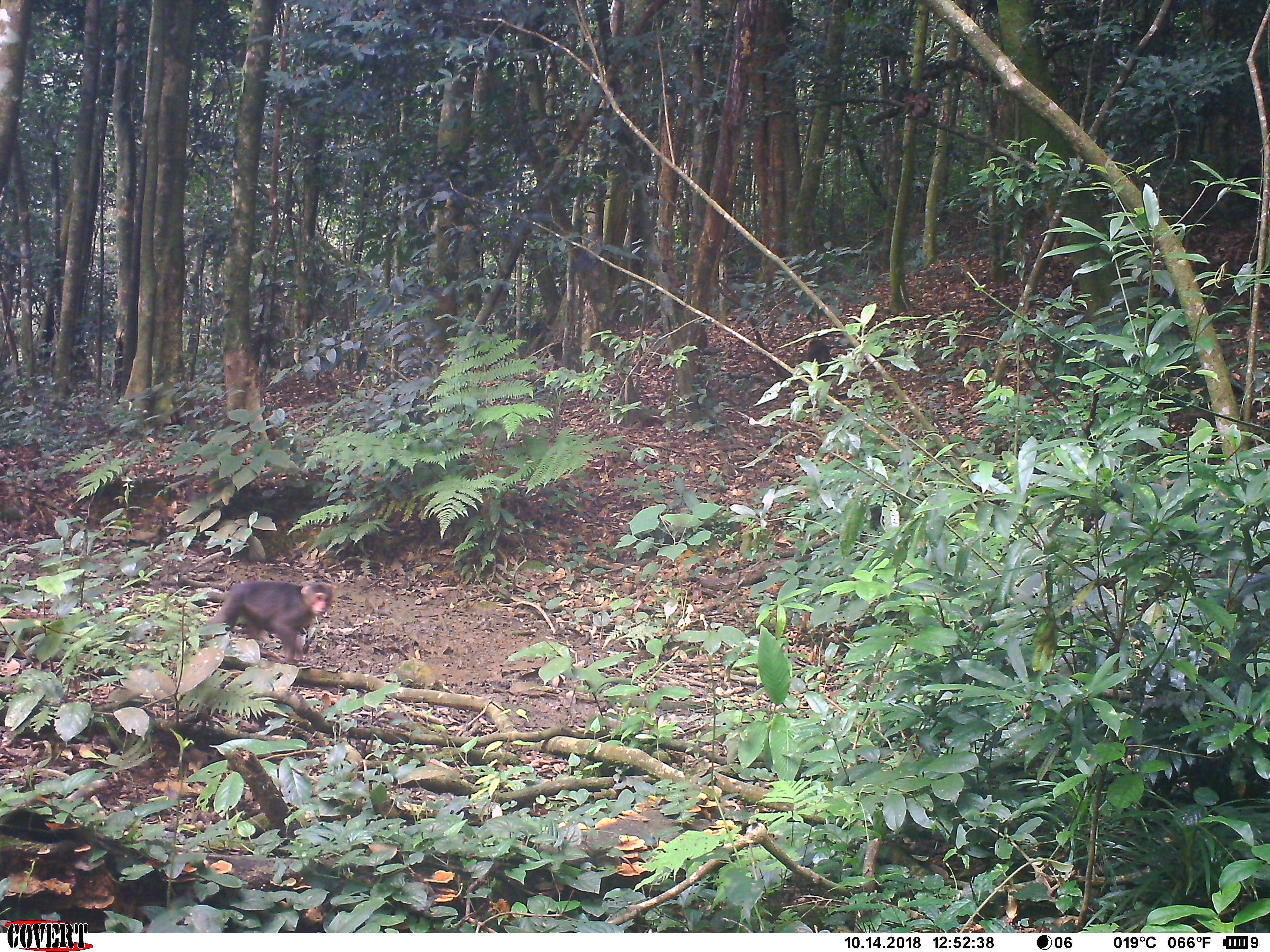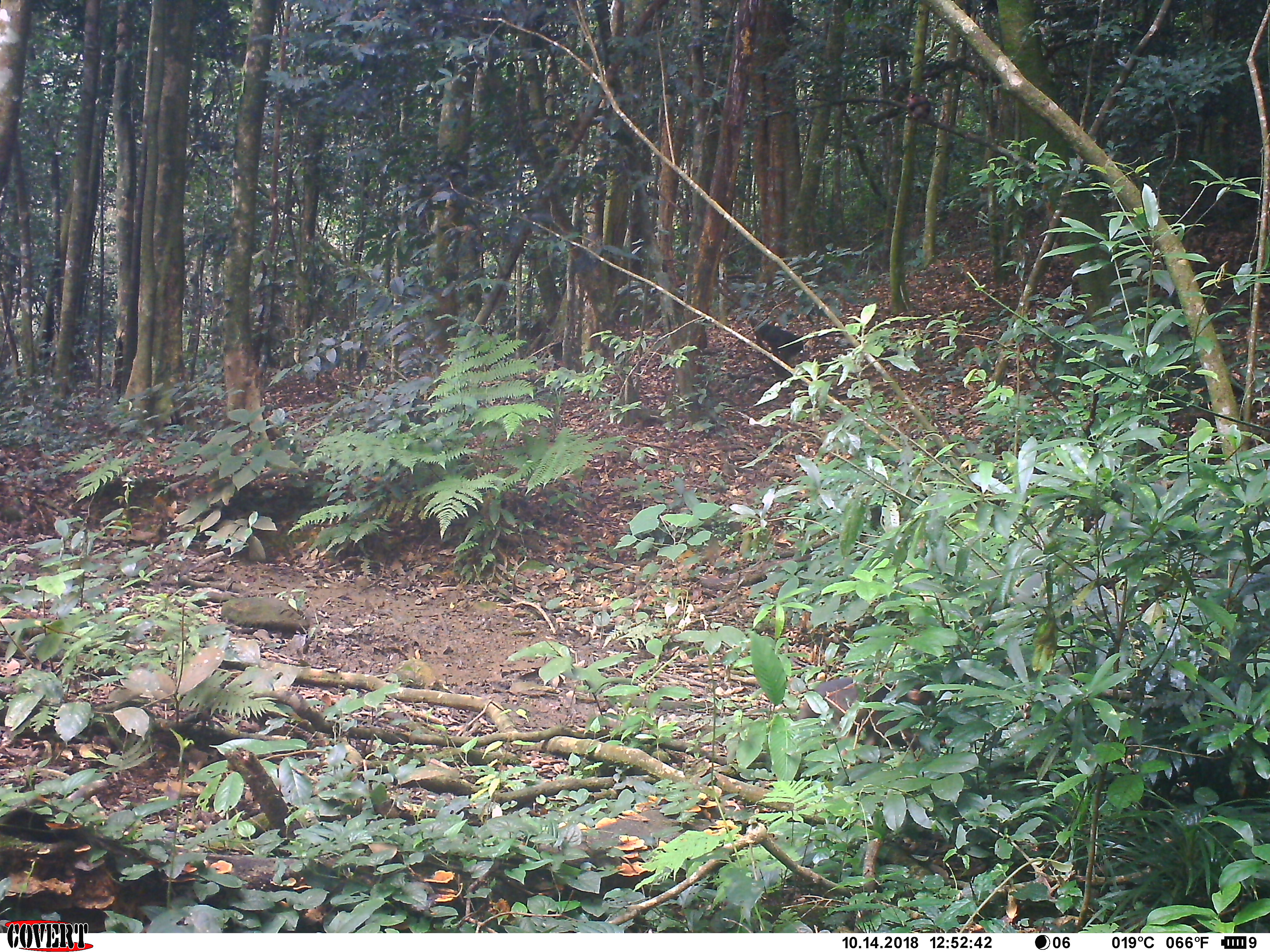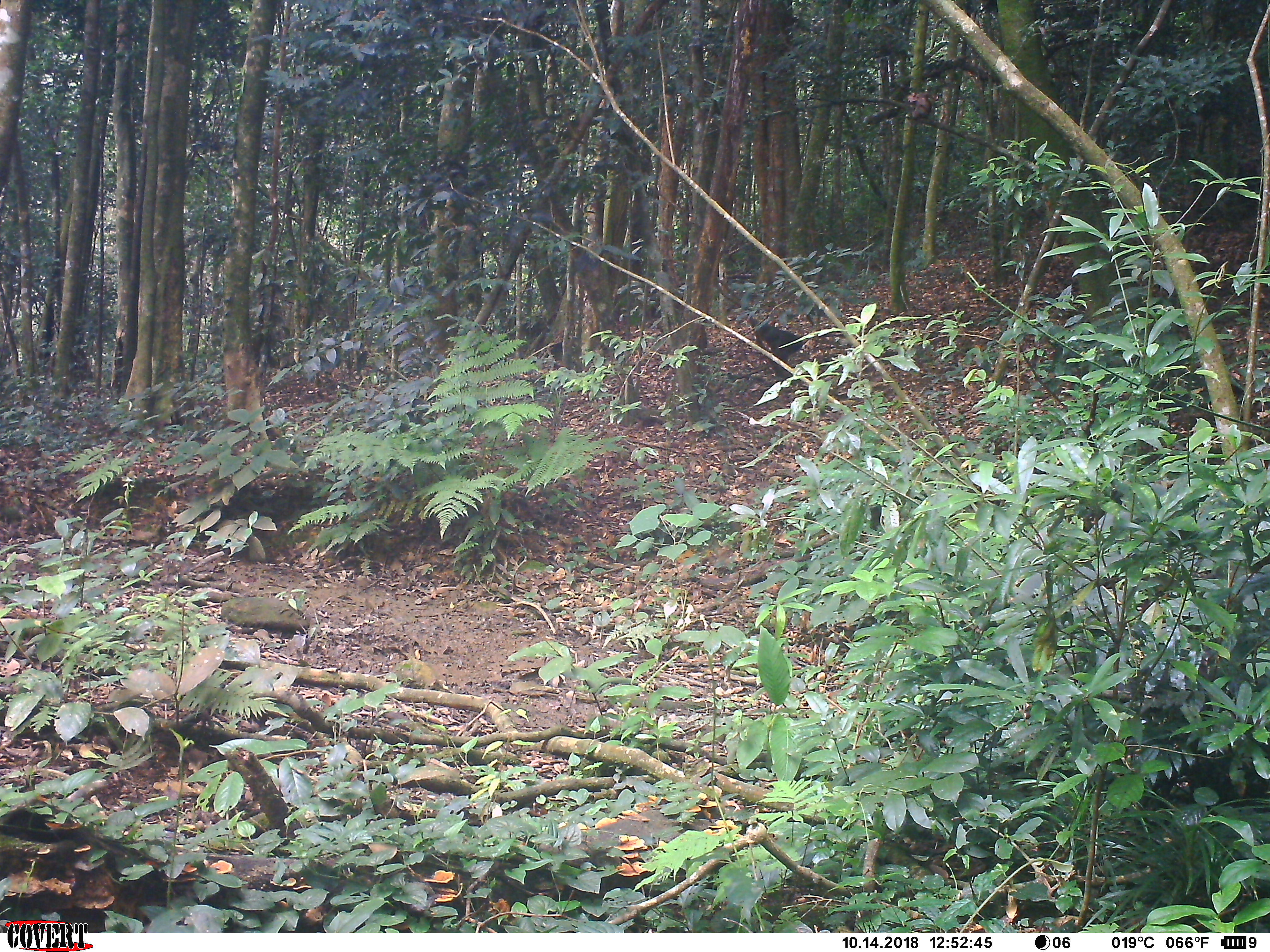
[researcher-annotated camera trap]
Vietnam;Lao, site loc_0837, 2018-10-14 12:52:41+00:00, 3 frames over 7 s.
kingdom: Animalia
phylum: Chordata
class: Mammalia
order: Primates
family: Cercopithecidae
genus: Macaca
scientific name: Macaca arctoides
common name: stump-tailed macaque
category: stump tailed macaque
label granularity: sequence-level